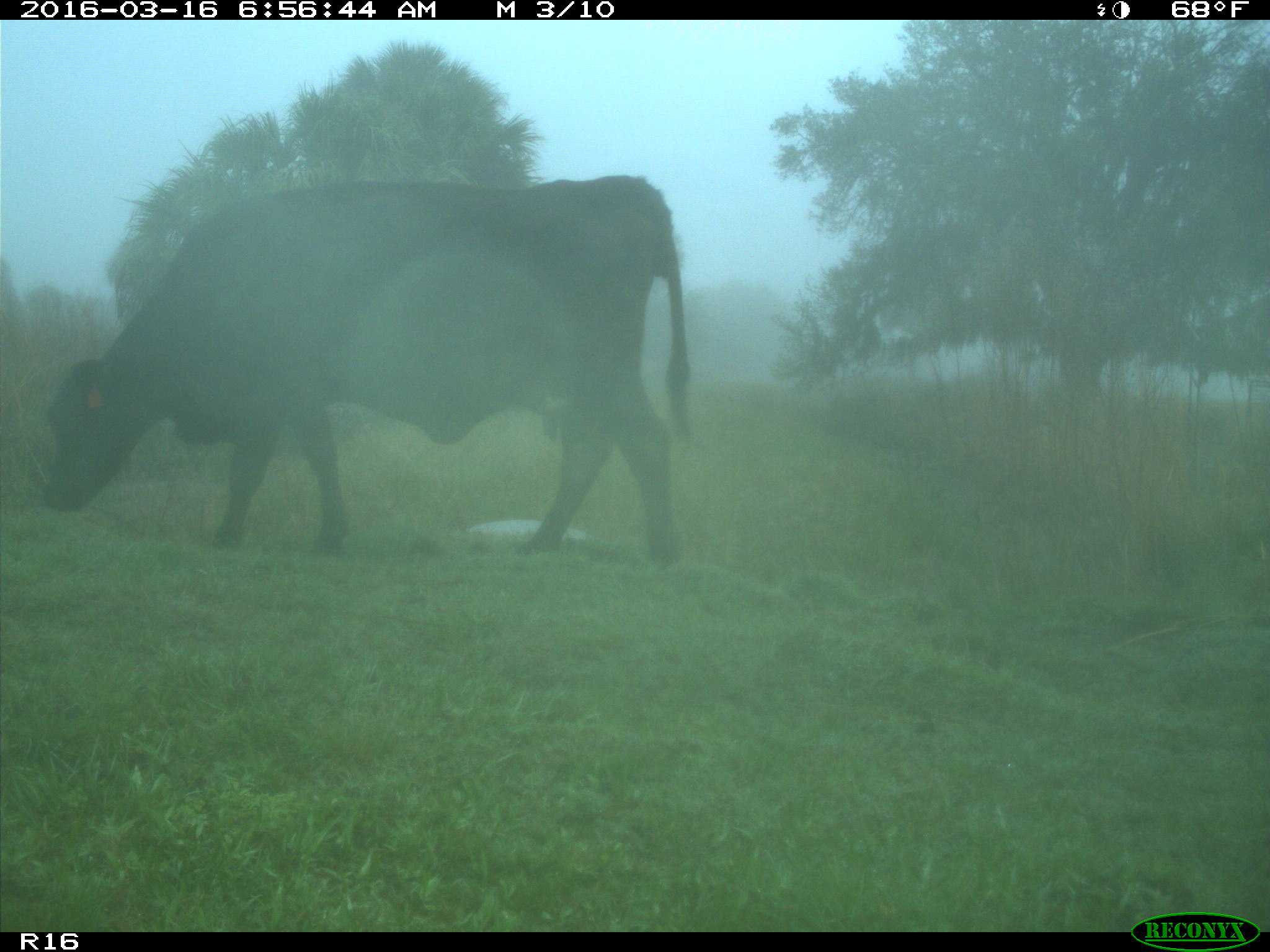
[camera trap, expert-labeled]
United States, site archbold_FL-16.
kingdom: Animalia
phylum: Chordata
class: Mammalia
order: Artiodactyla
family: Bovidae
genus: Bos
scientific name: Bos taurus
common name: domestic cow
Bos taurus (domestic cow).